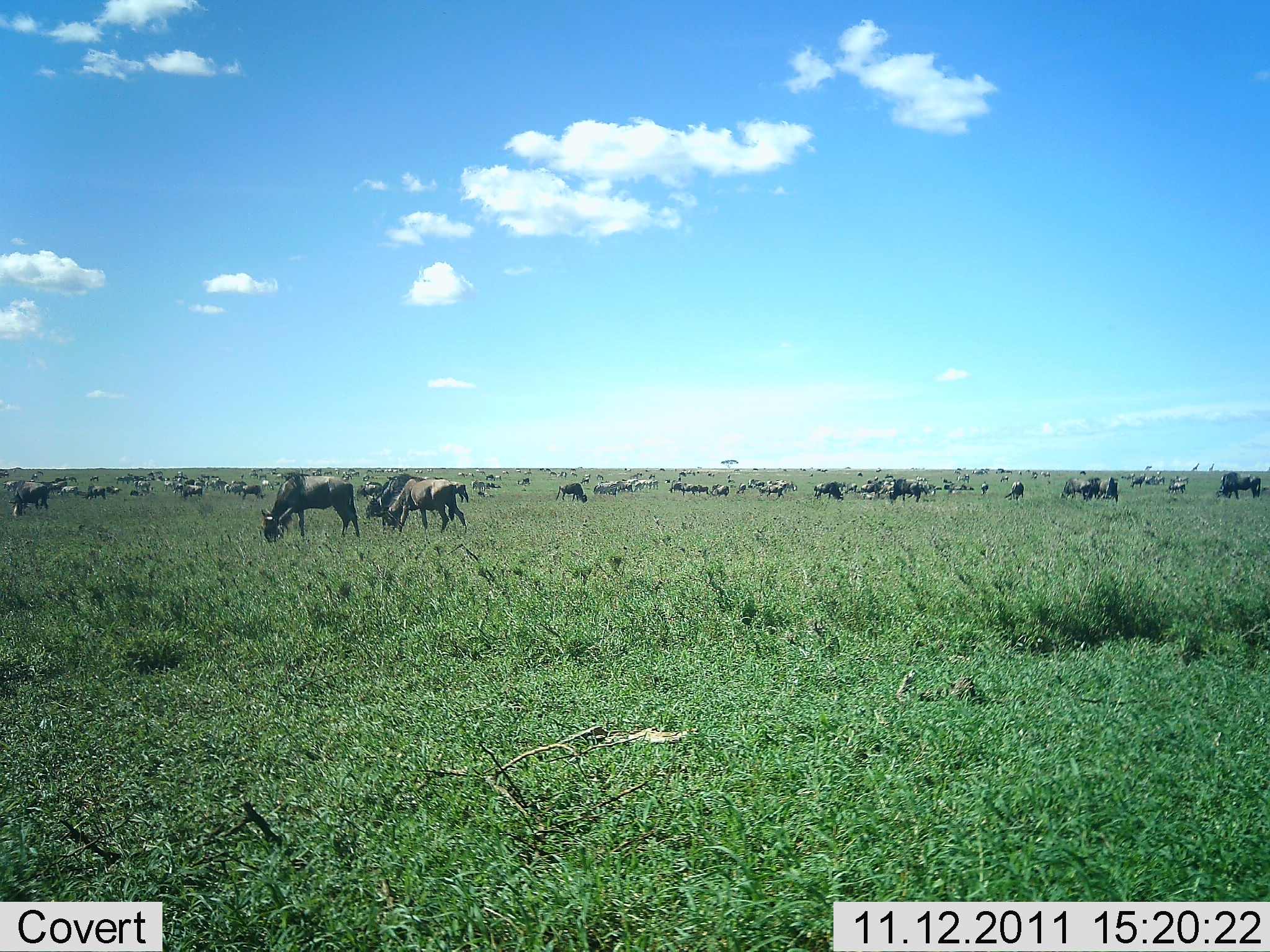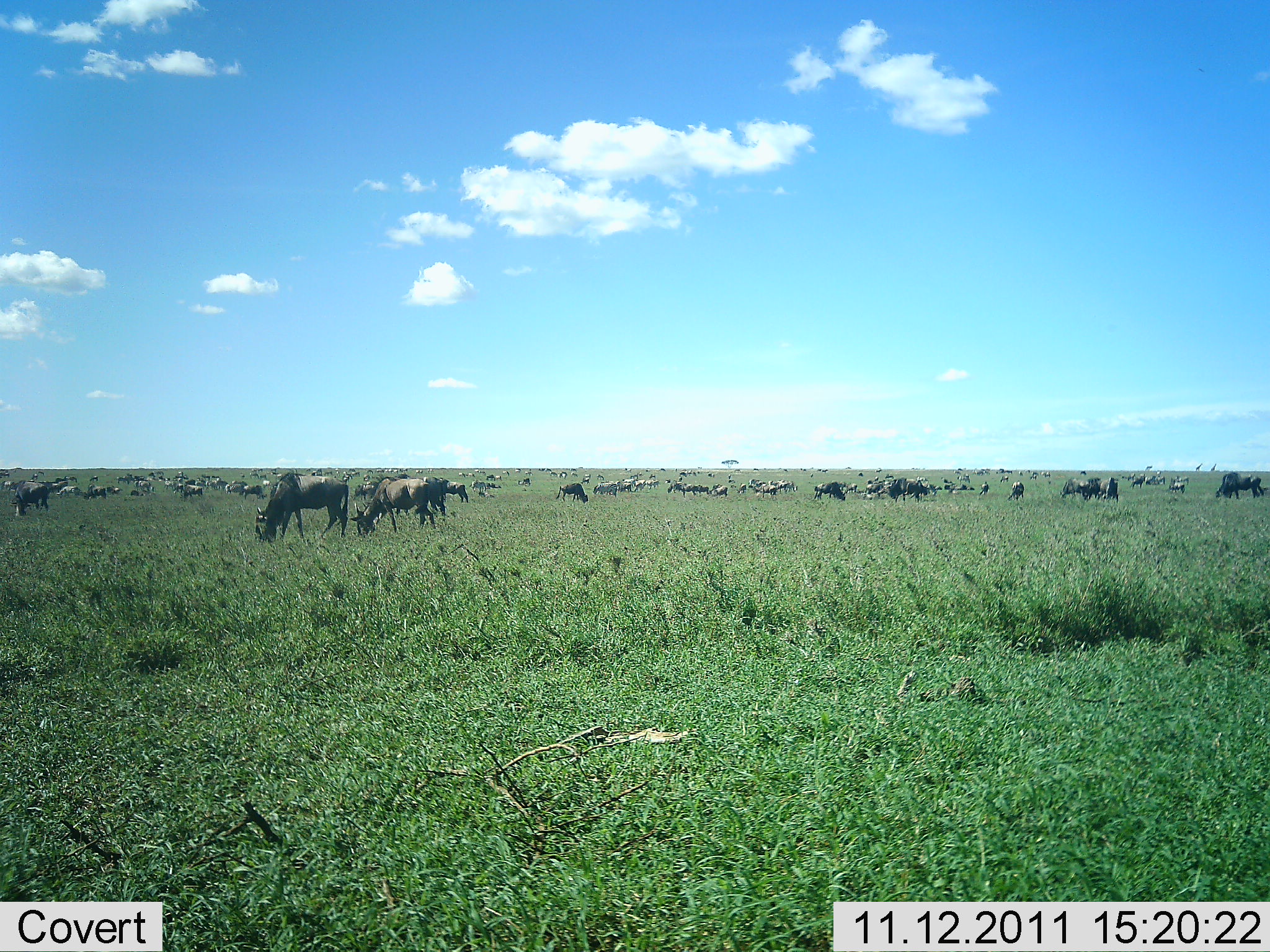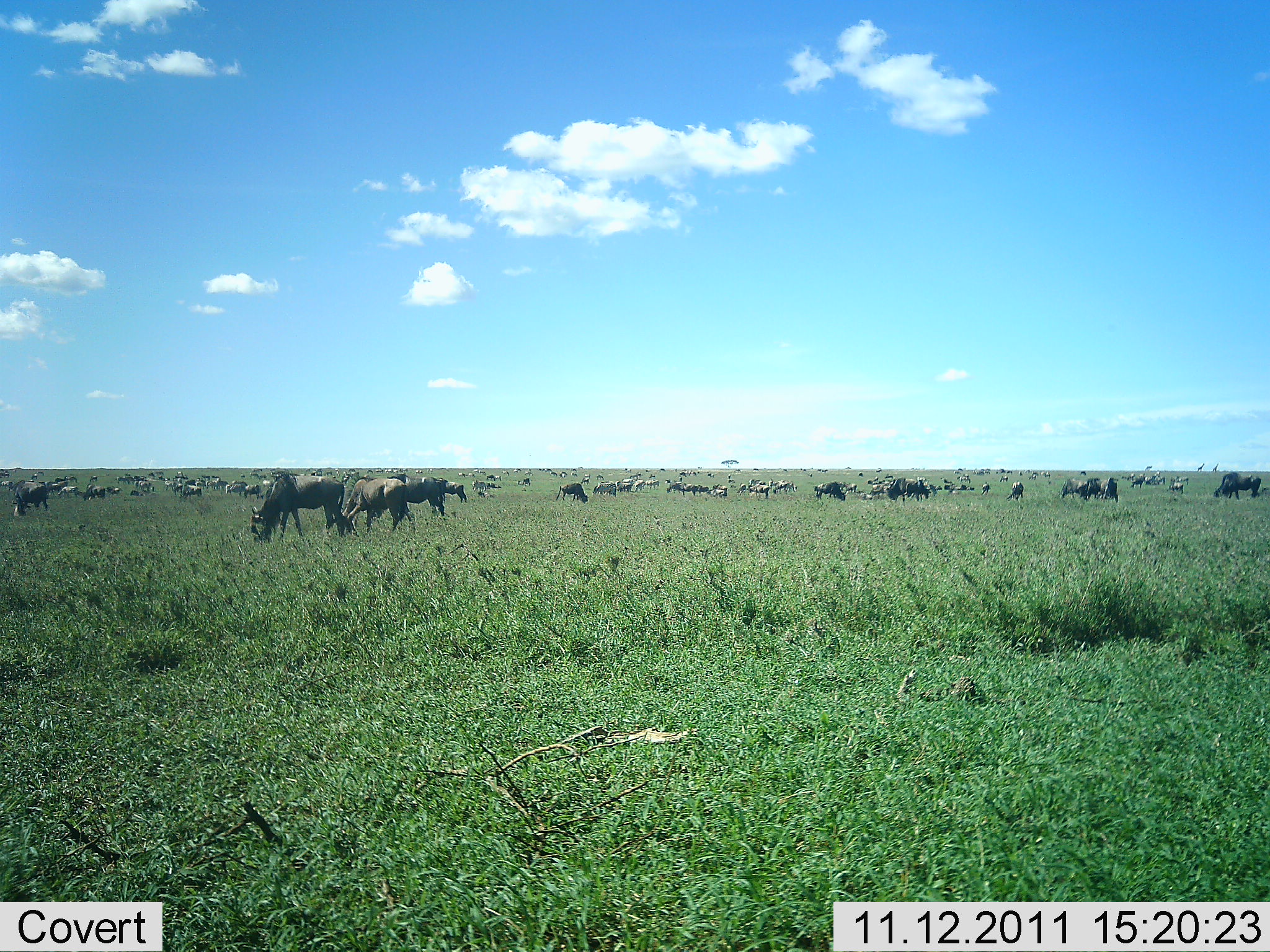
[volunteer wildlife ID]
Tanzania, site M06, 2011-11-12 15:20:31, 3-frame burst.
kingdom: Animalia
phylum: Chordata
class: Mammalia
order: Artiodactyla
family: Bovidae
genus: Connochaetes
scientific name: Connochaetes taurinus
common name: blue wildebeest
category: wildebeest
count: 51+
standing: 45%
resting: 9%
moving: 36%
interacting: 9%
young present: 9%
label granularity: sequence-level